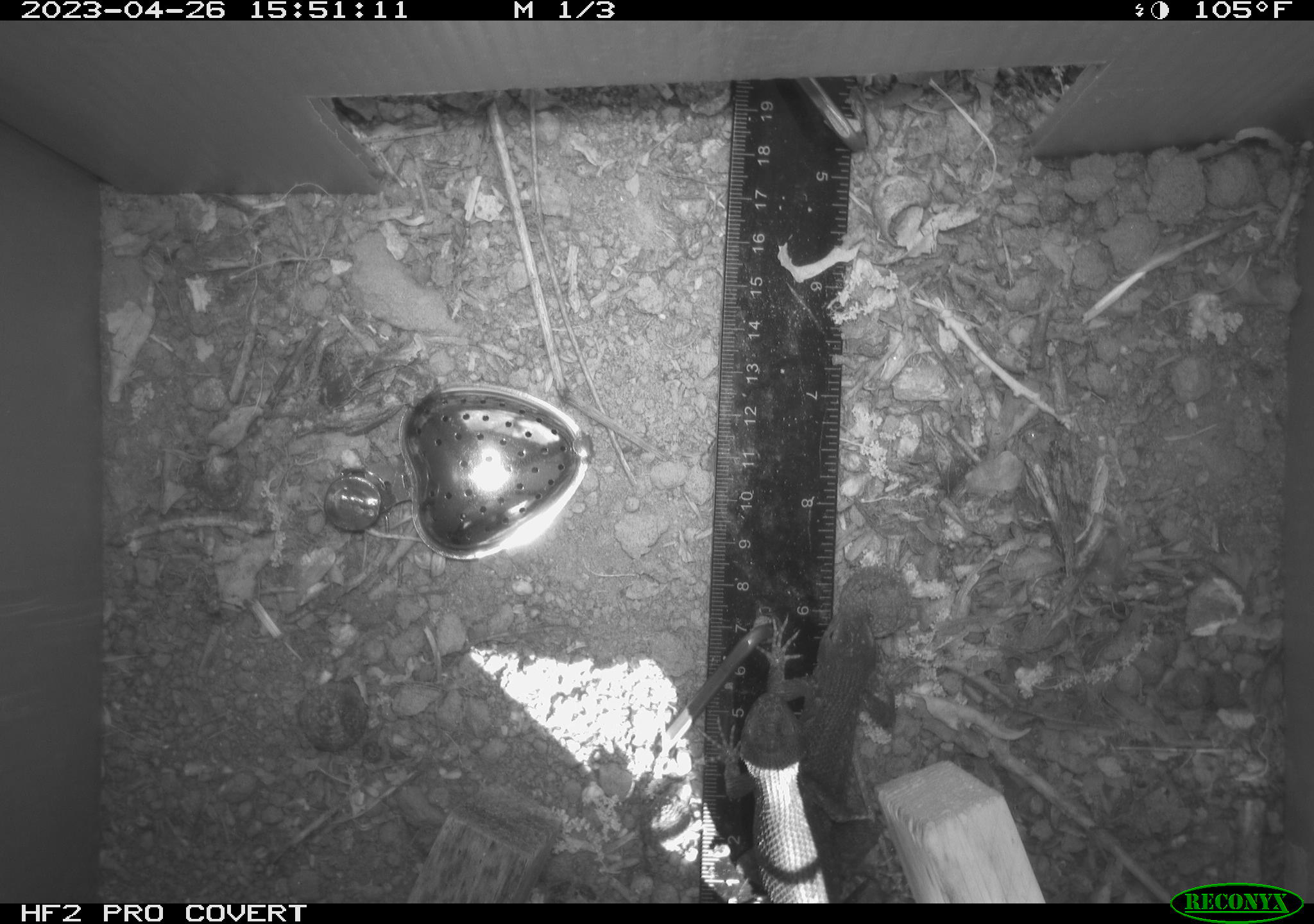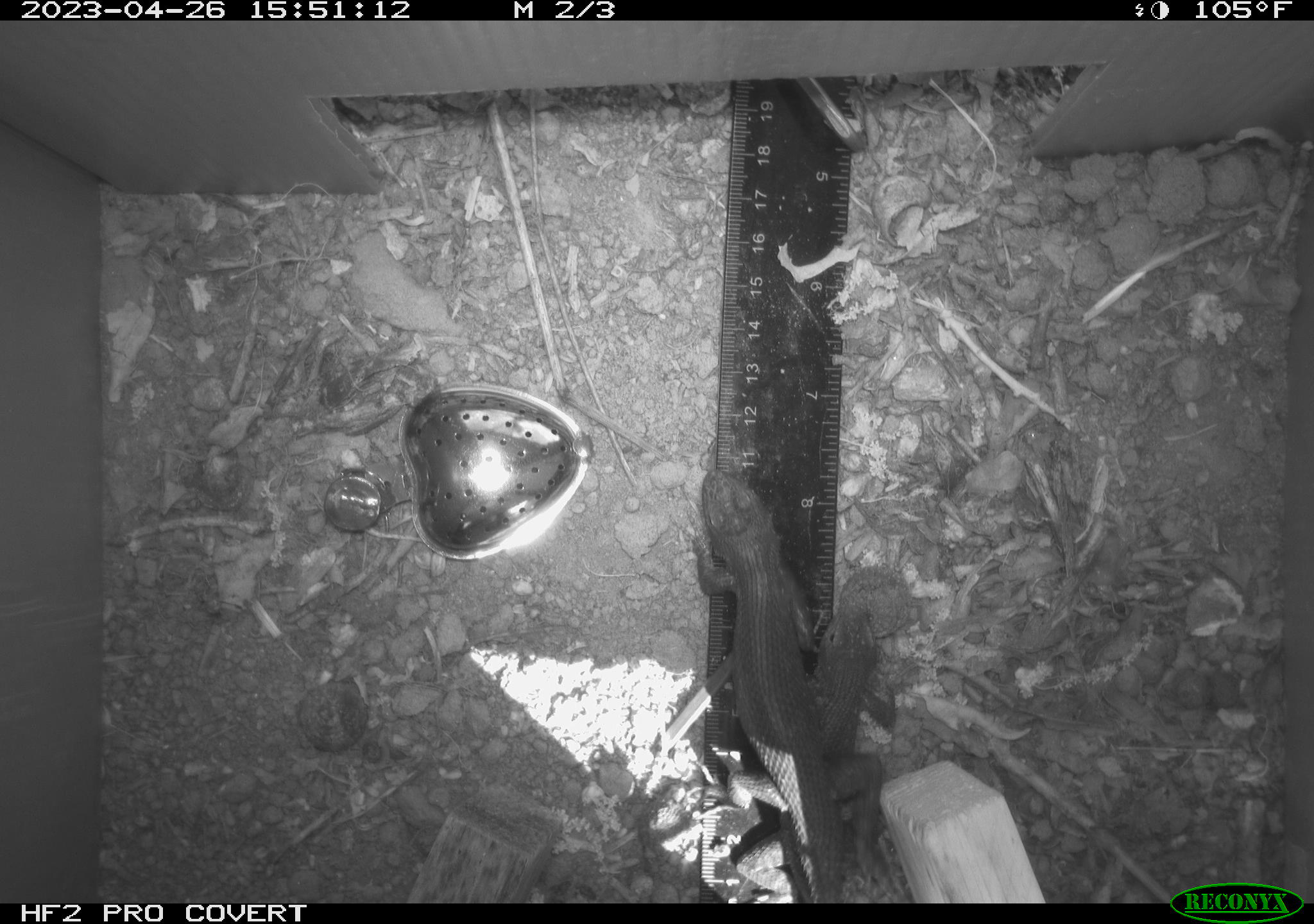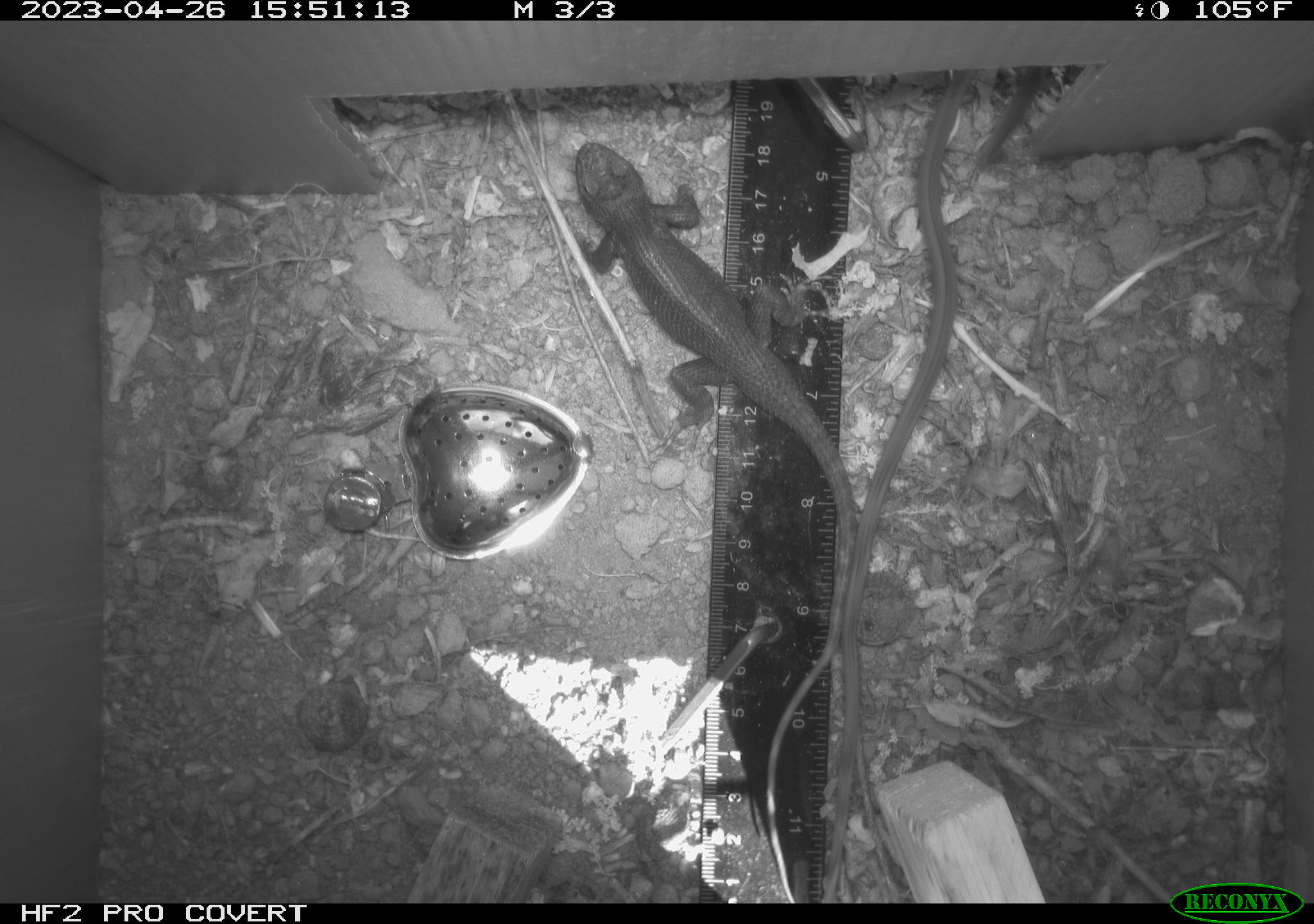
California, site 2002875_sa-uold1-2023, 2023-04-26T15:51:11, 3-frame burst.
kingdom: Animalia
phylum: Chordata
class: Reptilia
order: Squamata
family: Phrynosomatidae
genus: Sceloporus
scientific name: Sceloporus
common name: spiny lizards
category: sceloporus species